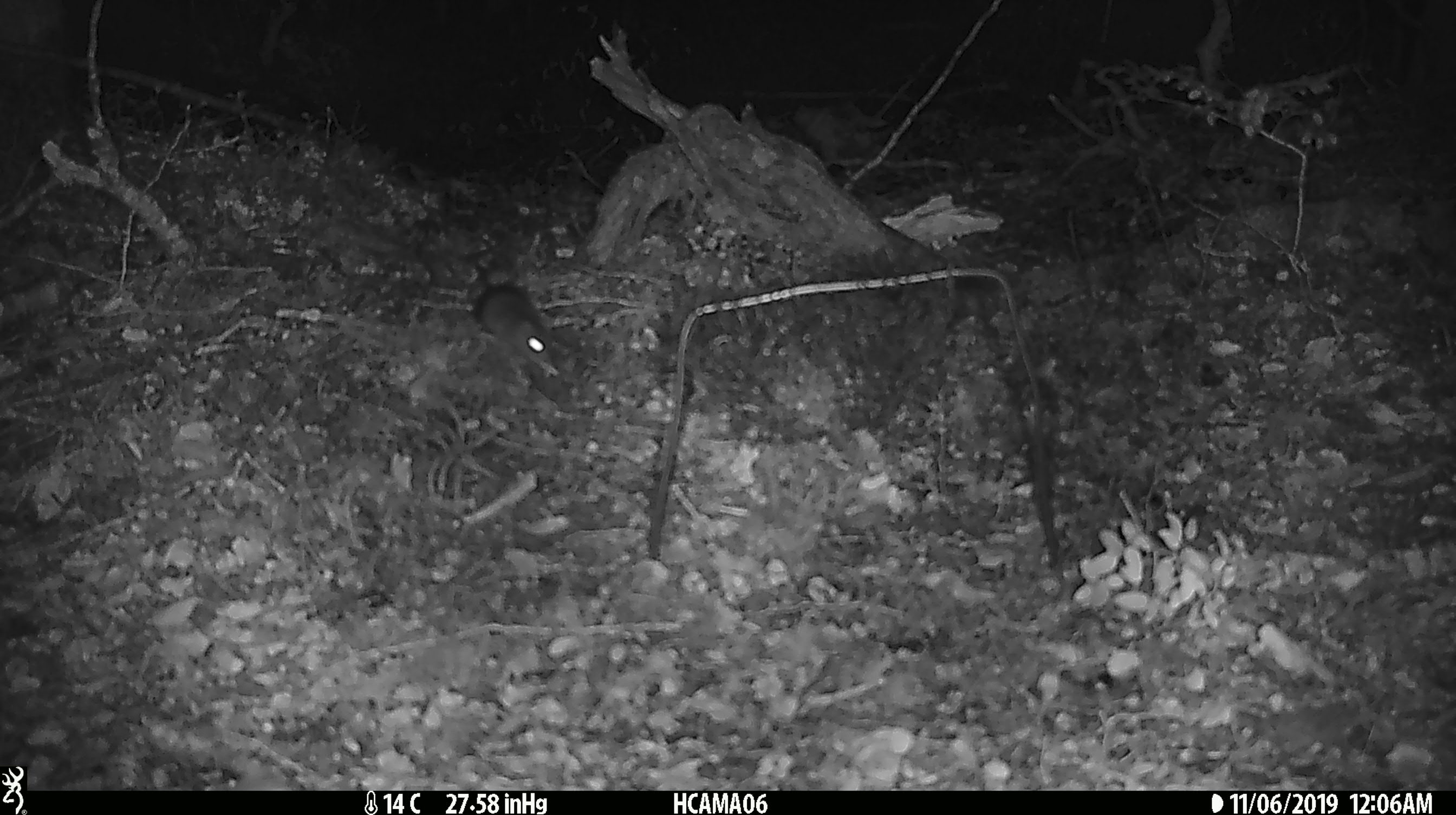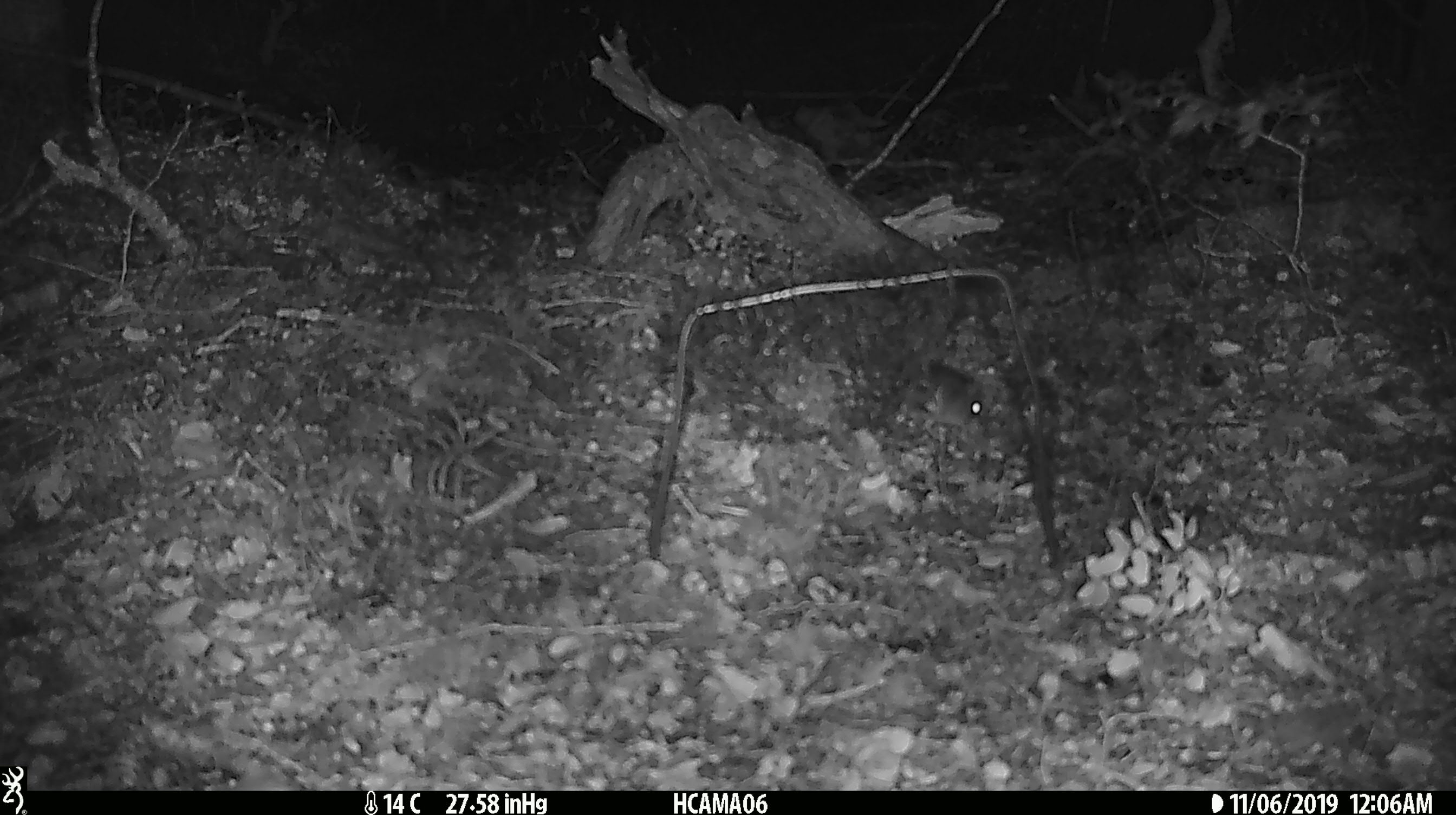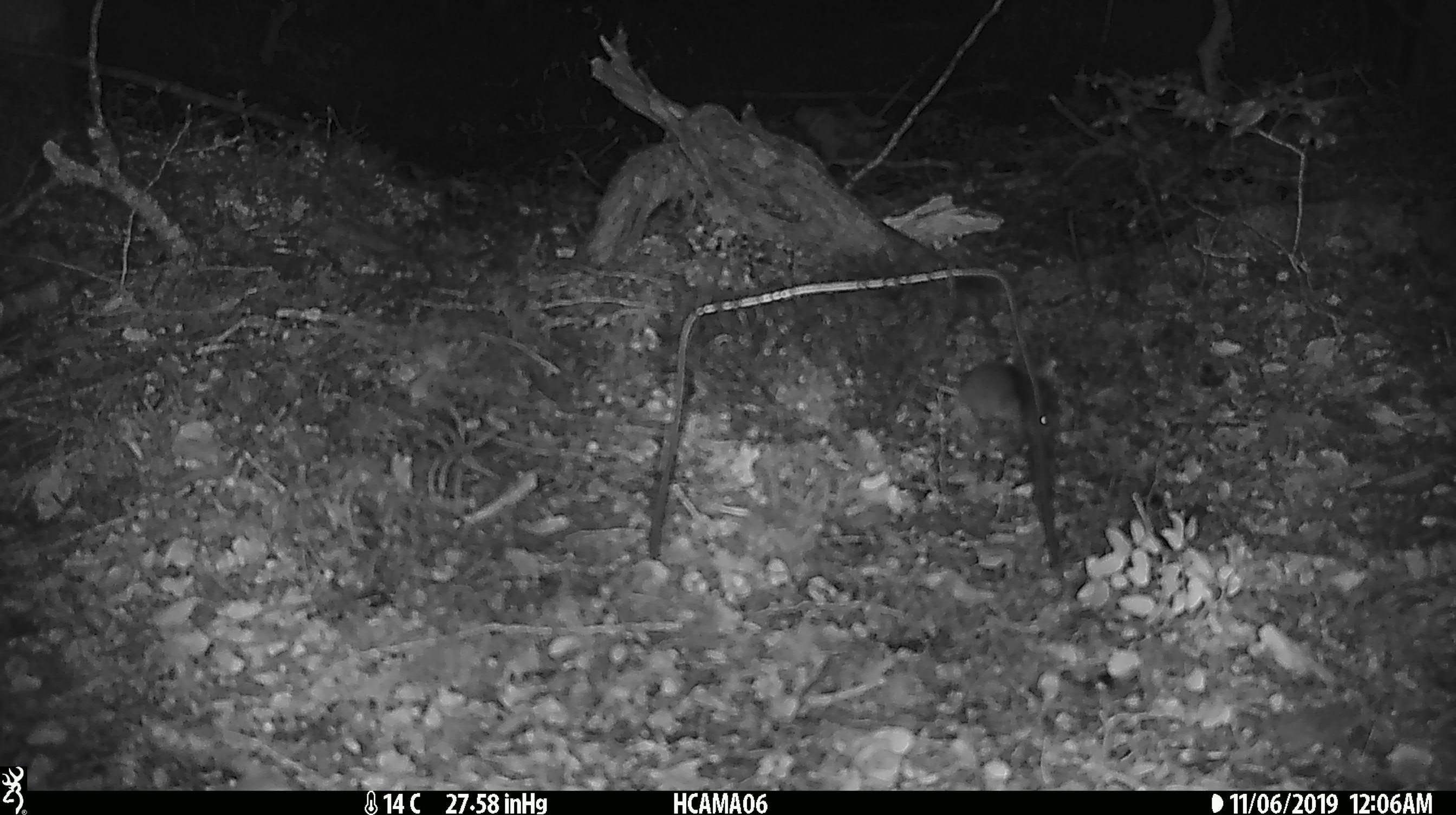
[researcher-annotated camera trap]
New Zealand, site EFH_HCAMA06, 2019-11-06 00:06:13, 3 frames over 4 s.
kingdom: Animalia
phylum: Chordata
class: Mammalia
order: Rodentia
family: Muridae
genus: Mus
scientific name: Mus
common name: mouse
Mouse (Mus).